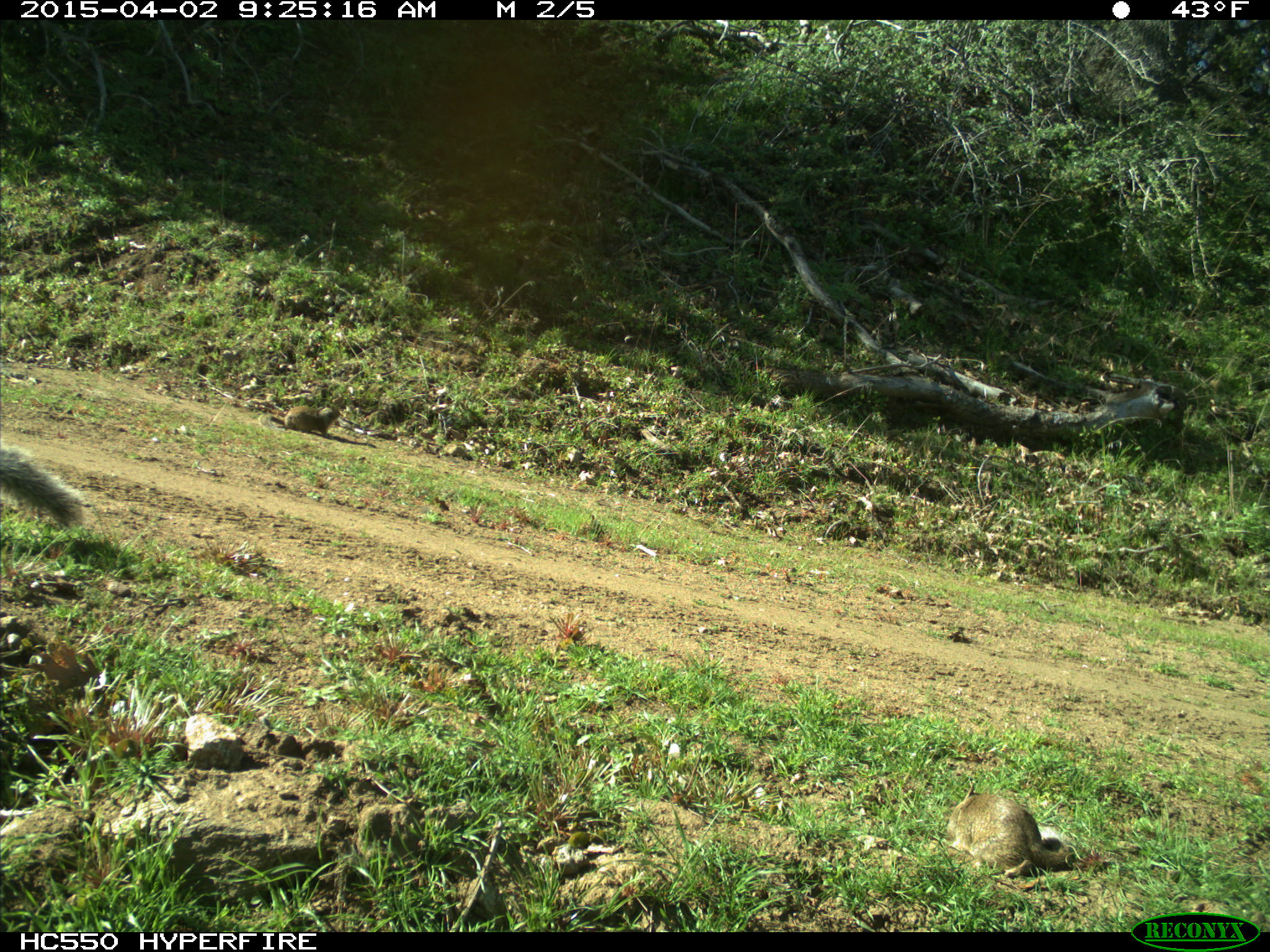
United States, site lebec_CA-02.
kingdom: Animalia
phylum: Chordata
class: Mammalia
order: Rodentia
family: Sciuridae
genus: Sciurus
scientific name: Sciurus carolinensis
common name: eastern gray squirrel